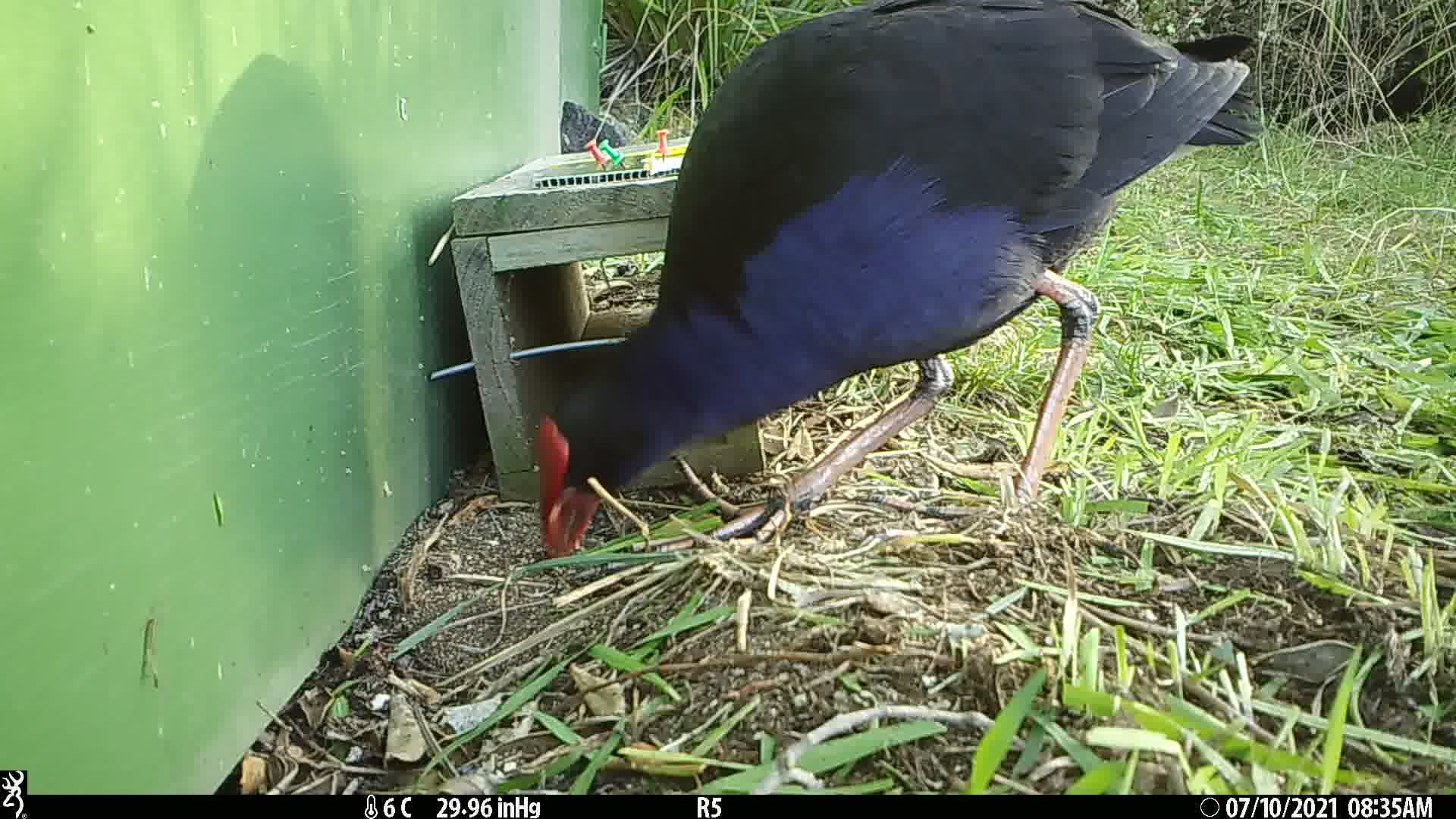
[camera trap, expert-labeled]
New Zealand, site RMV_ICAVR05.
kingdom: Animalia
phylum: Chordata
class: Aves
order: Gruiformes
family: Rallidae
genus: Porphyrio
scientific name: Porphyrio melanotus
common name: australasian swamphen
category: pukeko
Pukeko (australasian swamphen) (Porphyrio melanotus).